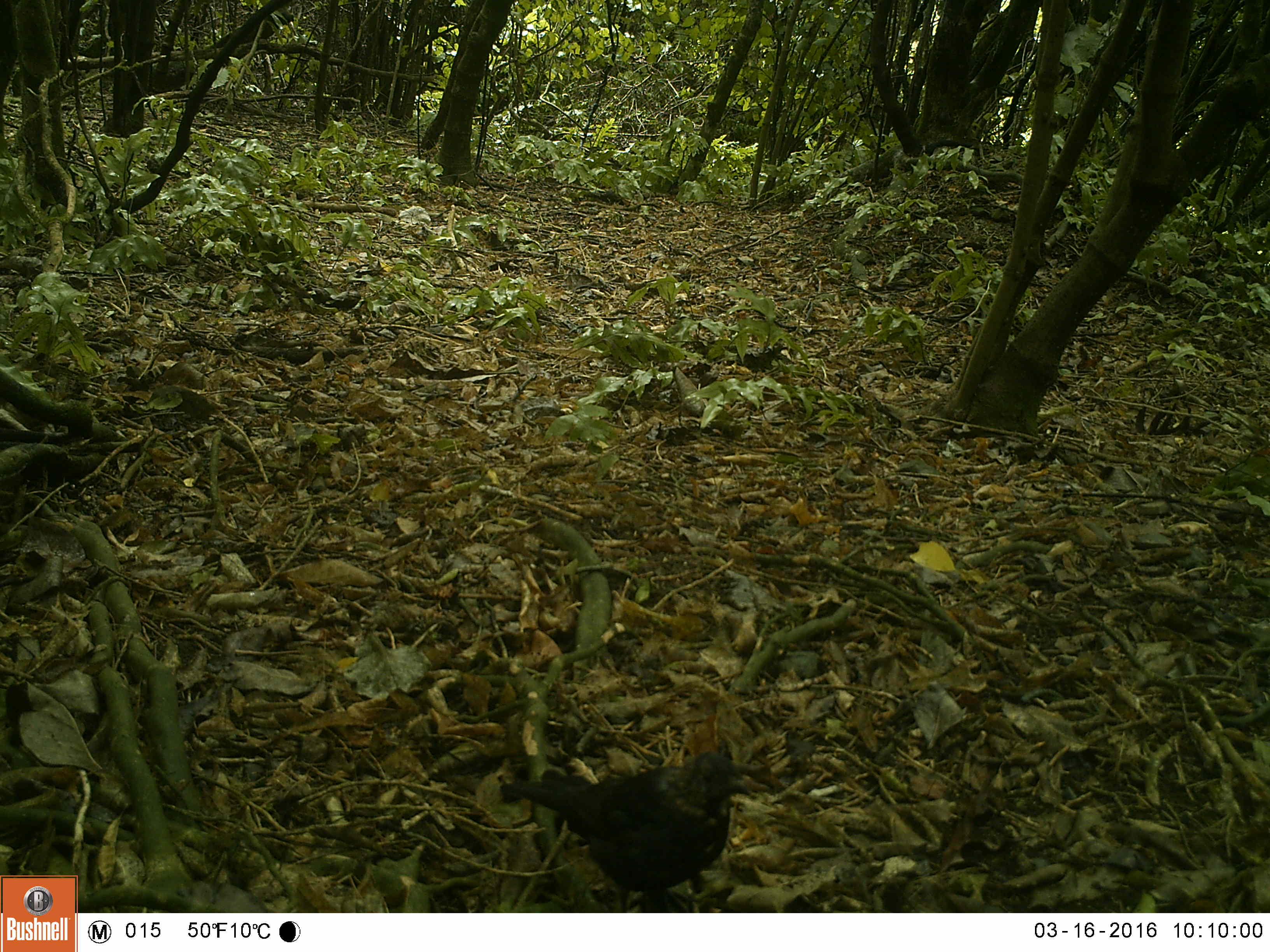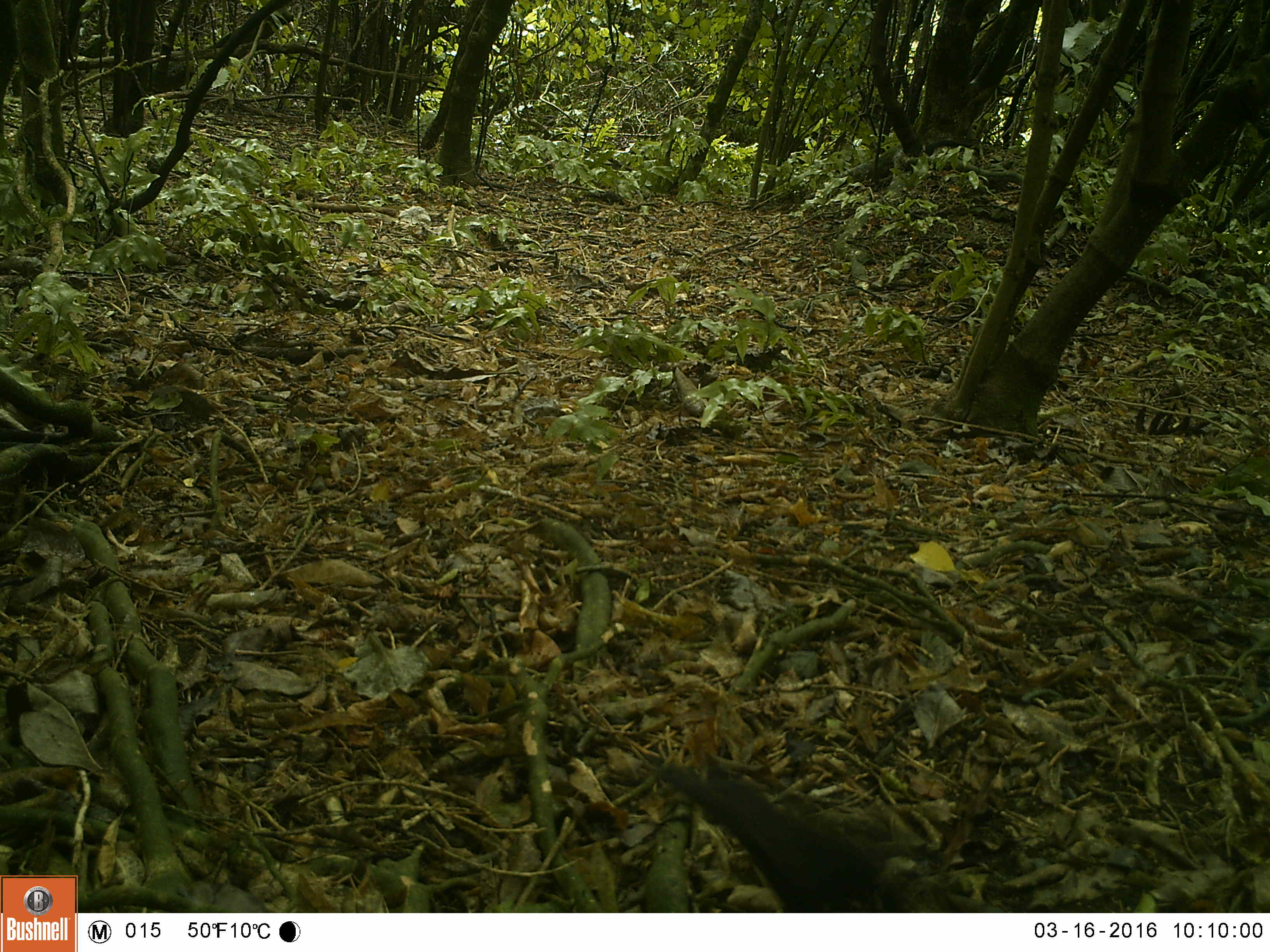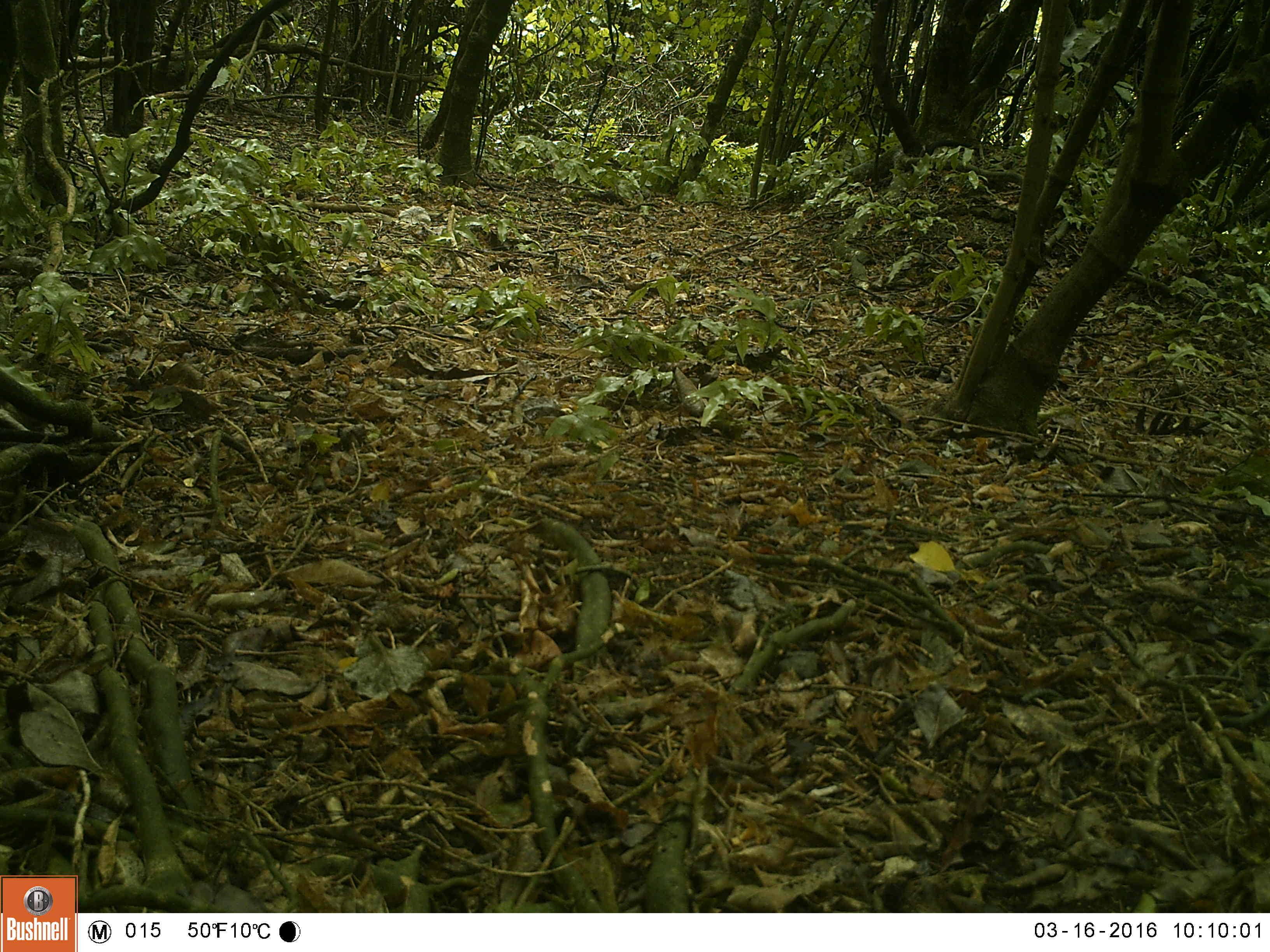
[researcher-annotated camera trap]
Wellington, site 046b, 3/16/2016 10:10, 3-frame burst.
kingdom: Animalia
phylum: Chordata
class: Aves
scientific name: Aves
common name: bird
Bird (Aves).